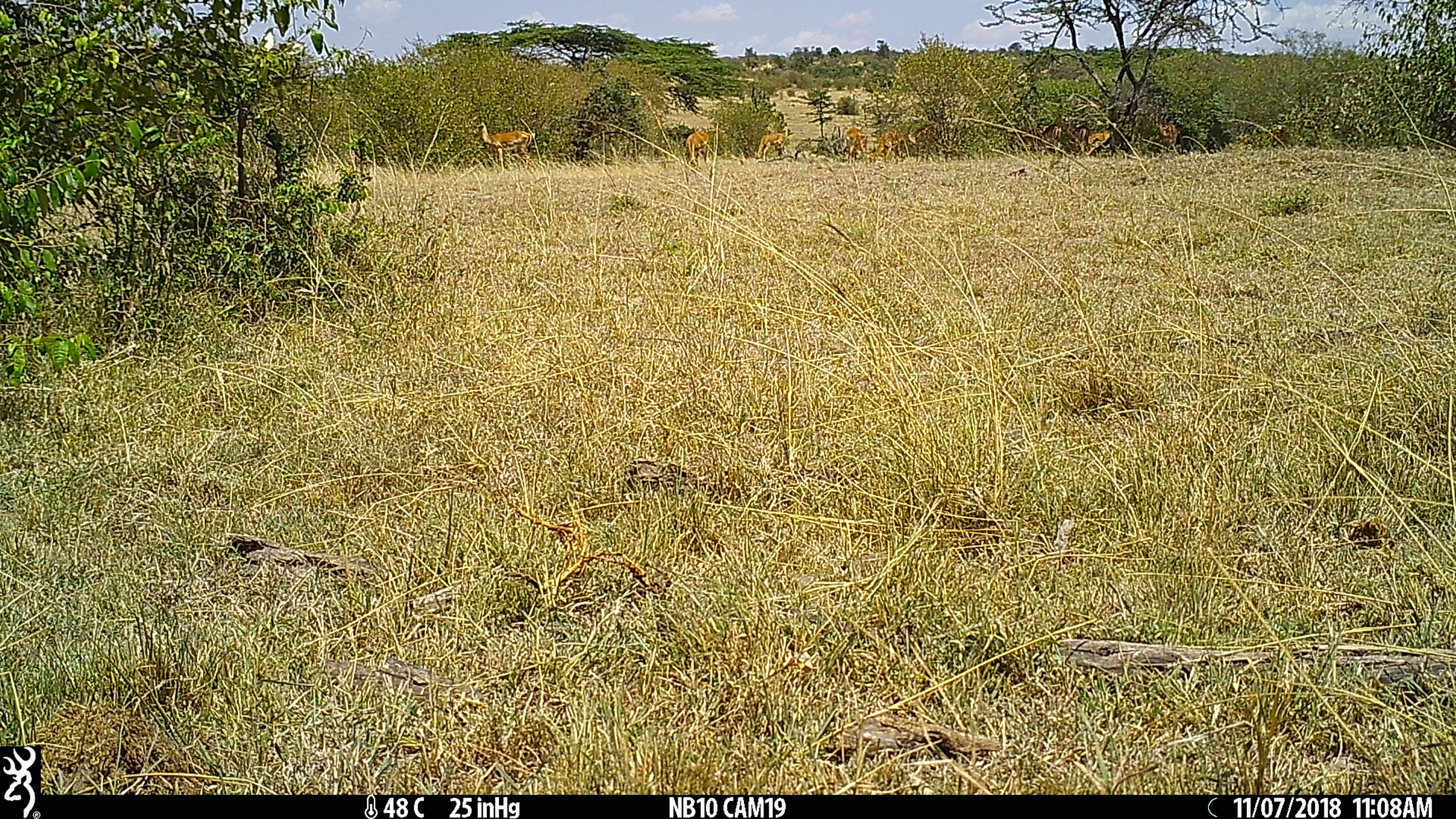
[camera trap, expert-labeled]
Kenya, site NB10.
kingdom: Animalia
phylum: Chordata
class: Mammalia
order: Artiodactyla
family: Bovidae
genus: Aepyceros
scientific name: Aepyceros melampus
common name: impala